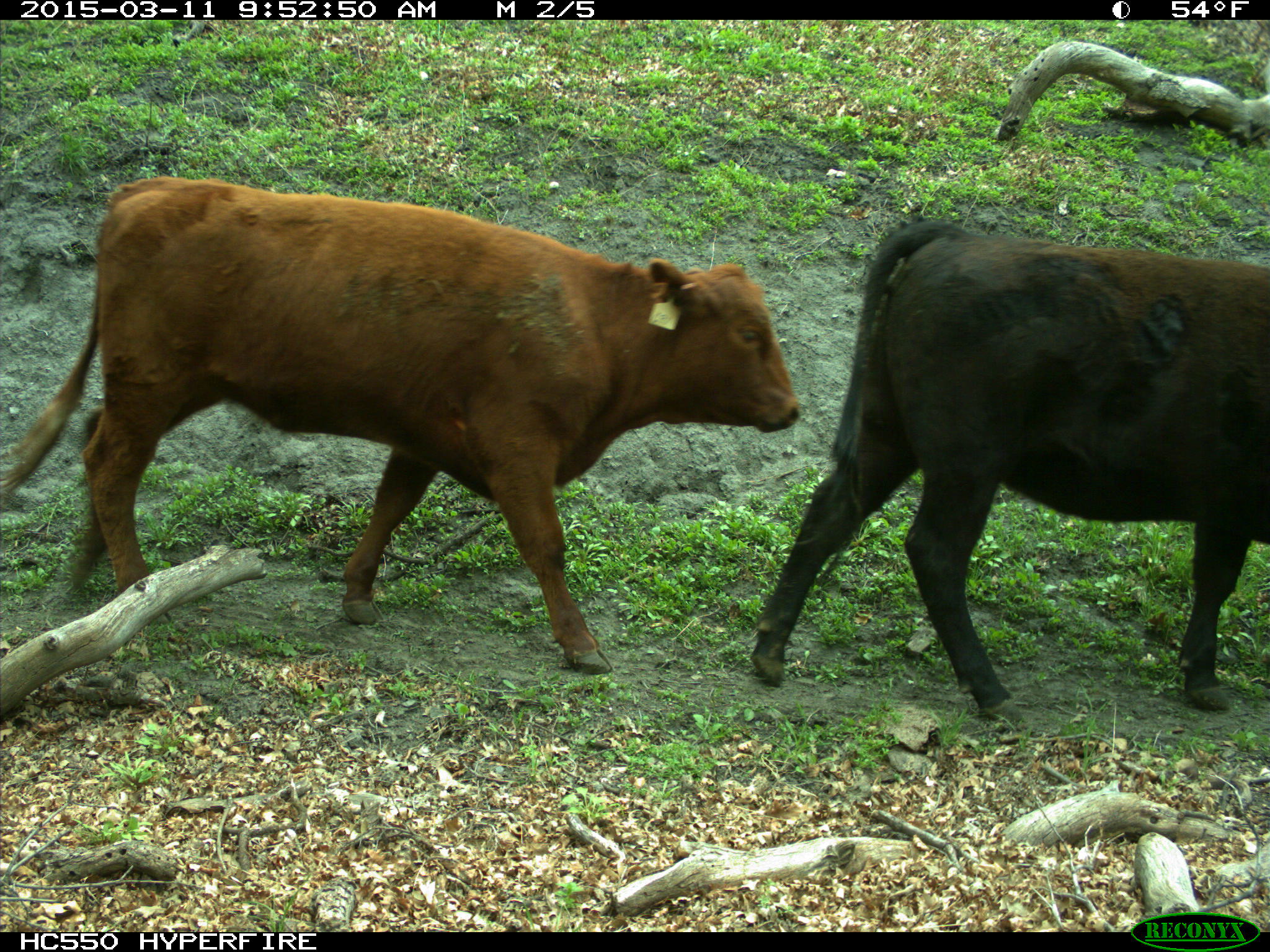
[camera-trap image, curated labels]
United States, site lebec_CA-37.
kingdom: Animalia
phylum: Chordata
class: Mammalia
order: Artiodactyla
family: Bovidae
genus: Bos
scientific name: Bos taurus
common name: domestic cow